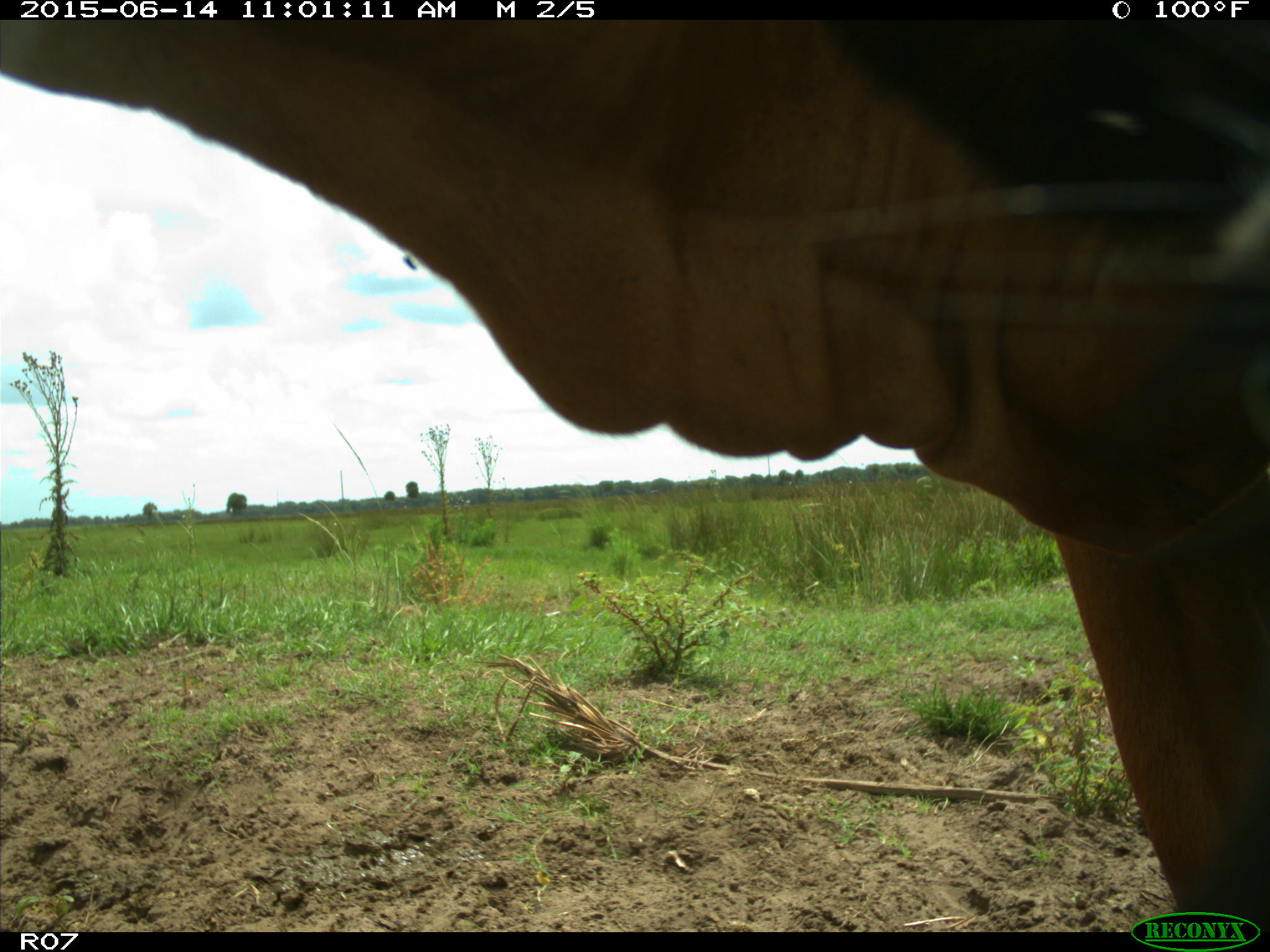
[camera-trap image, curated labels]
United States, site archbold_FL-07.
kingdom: Animalia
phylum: Chordata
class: Mammalia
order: Artiodactyla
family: Bovidae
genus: Bos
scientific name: Bos taurus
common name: domestic cow